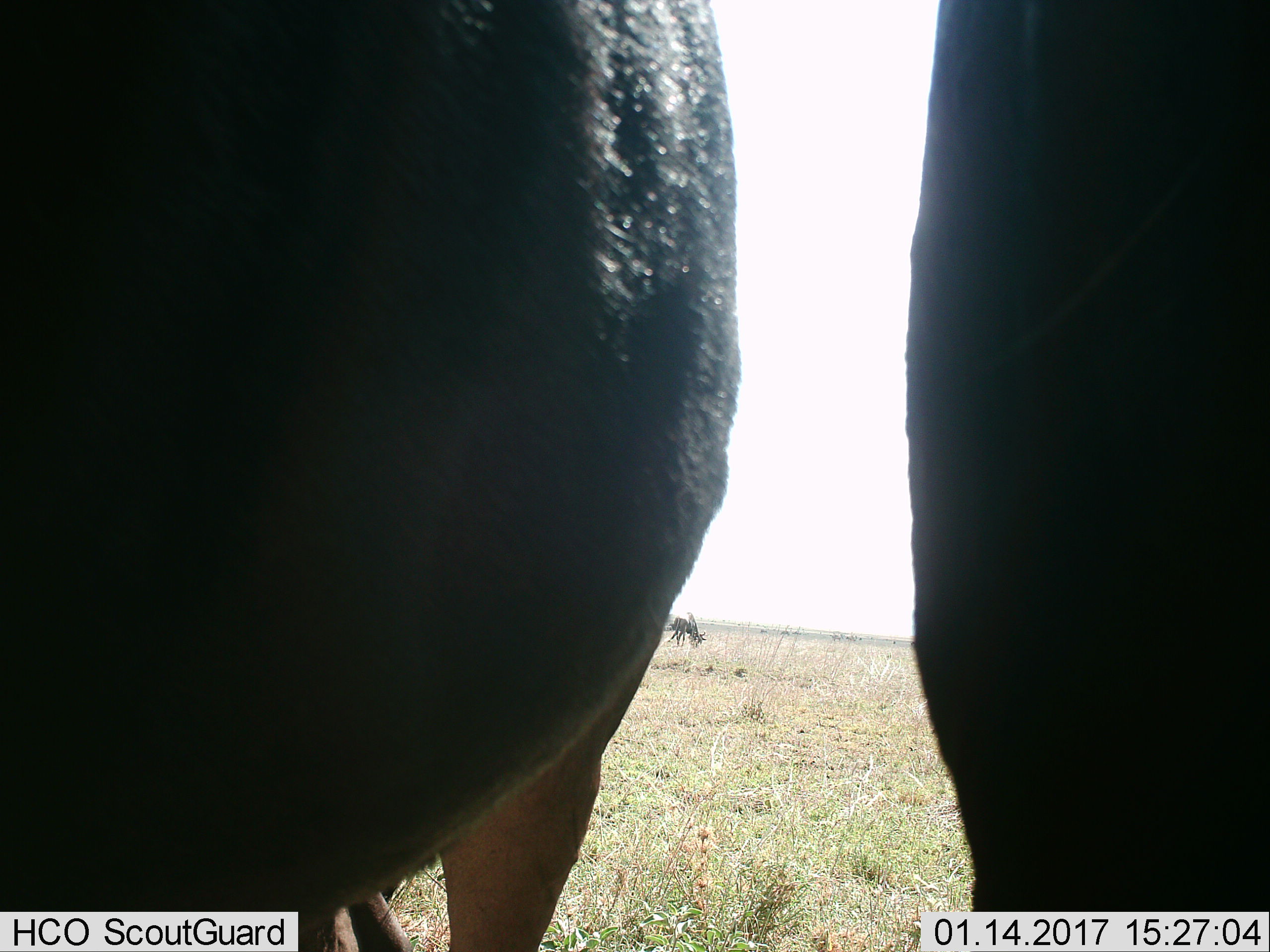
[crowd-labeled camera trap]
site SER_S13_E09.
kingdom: Animalia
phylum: Chordata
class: Mammalia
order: Artiodactyla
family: Bovidae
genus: Connochaetes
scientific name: Connochaetes taurinus taurinus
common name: blue wildebeest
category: wildebeestblue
Wildebeestblue (blue wildebeest) (Connochaetes taurinus taurinus), count 3. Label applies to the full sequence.